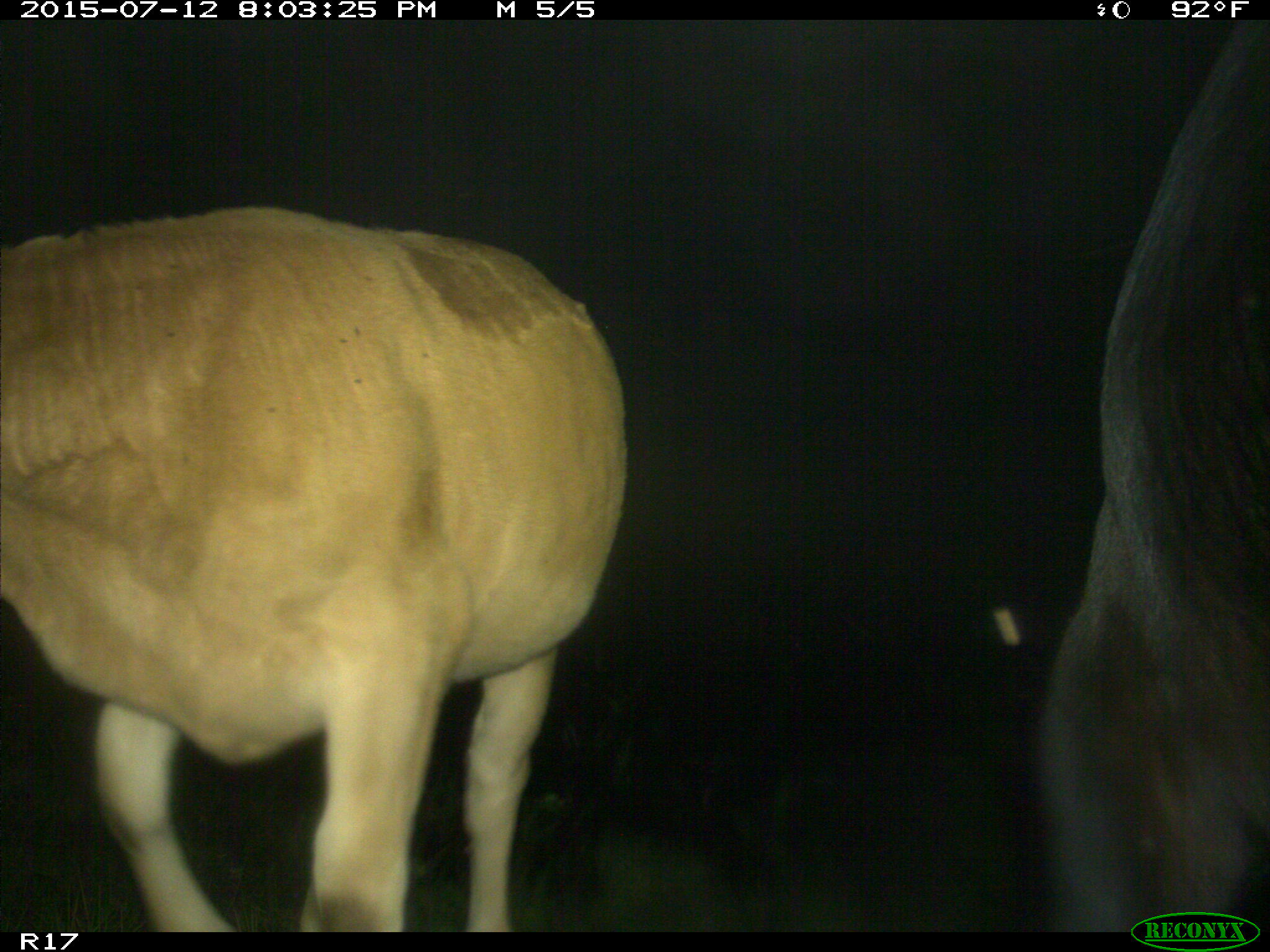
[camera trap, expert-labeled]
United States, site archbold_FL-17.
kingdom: Animalia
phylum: Chordata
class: Mammalia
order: Artiodactyla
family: Bovidae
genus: Bos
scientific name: Bos taurus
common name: domestic cow